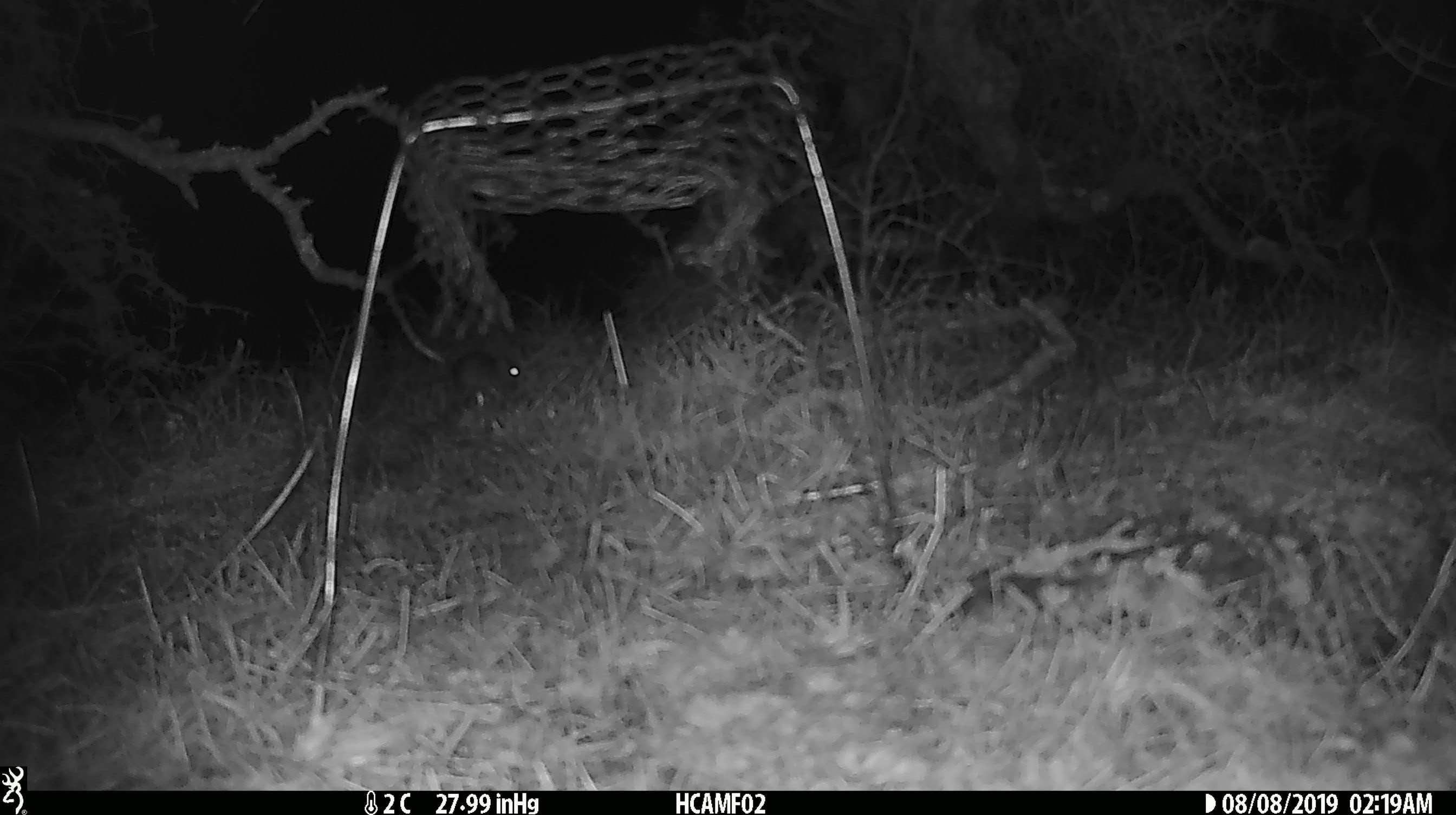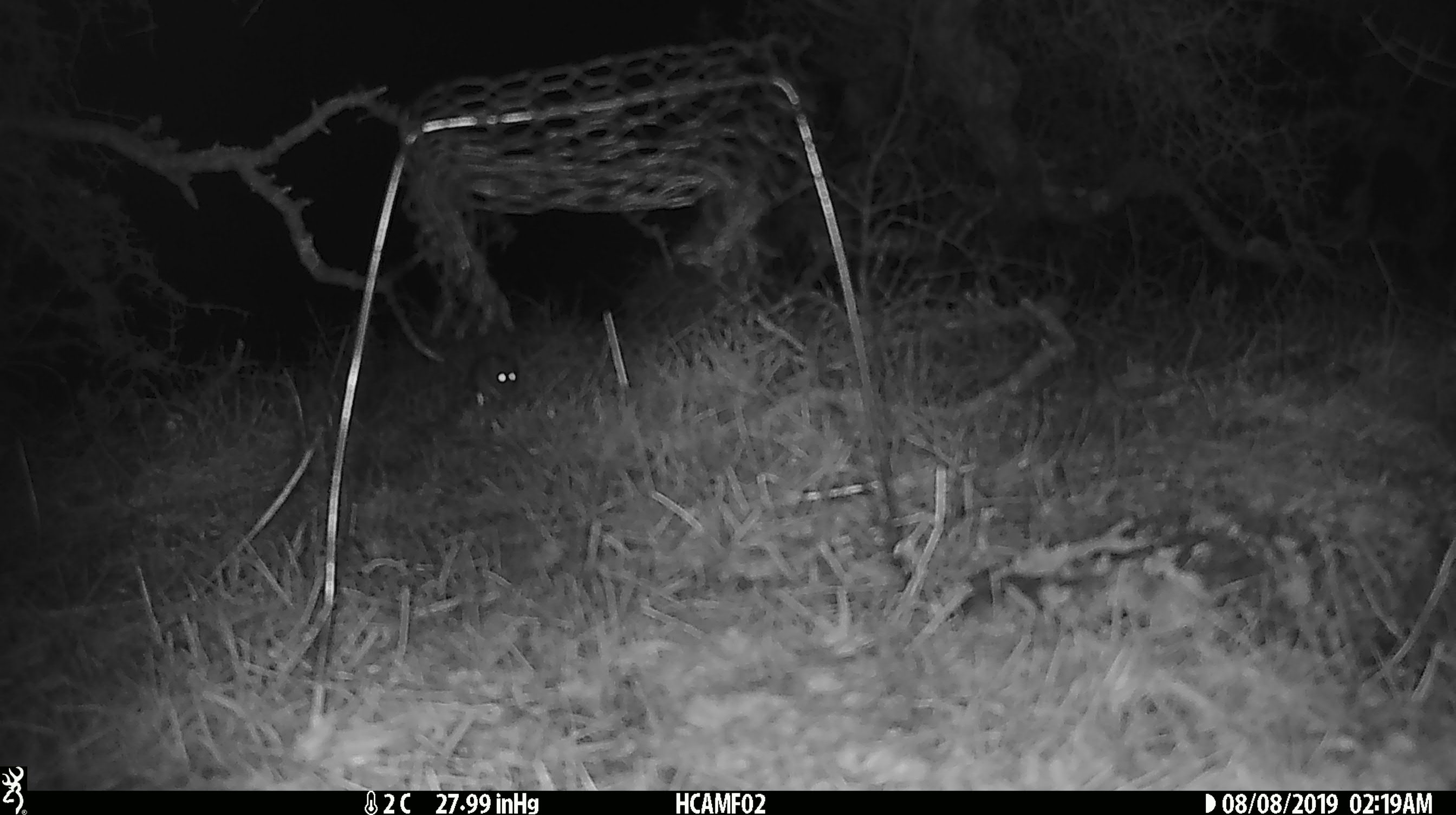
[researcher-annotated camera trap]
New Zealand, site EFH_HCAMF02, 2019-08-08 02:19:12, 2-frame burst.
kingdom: Animalia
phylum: Chordata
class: Mammalia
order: Rodentia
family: Muridae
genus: Mus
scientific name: Mus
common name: mouse